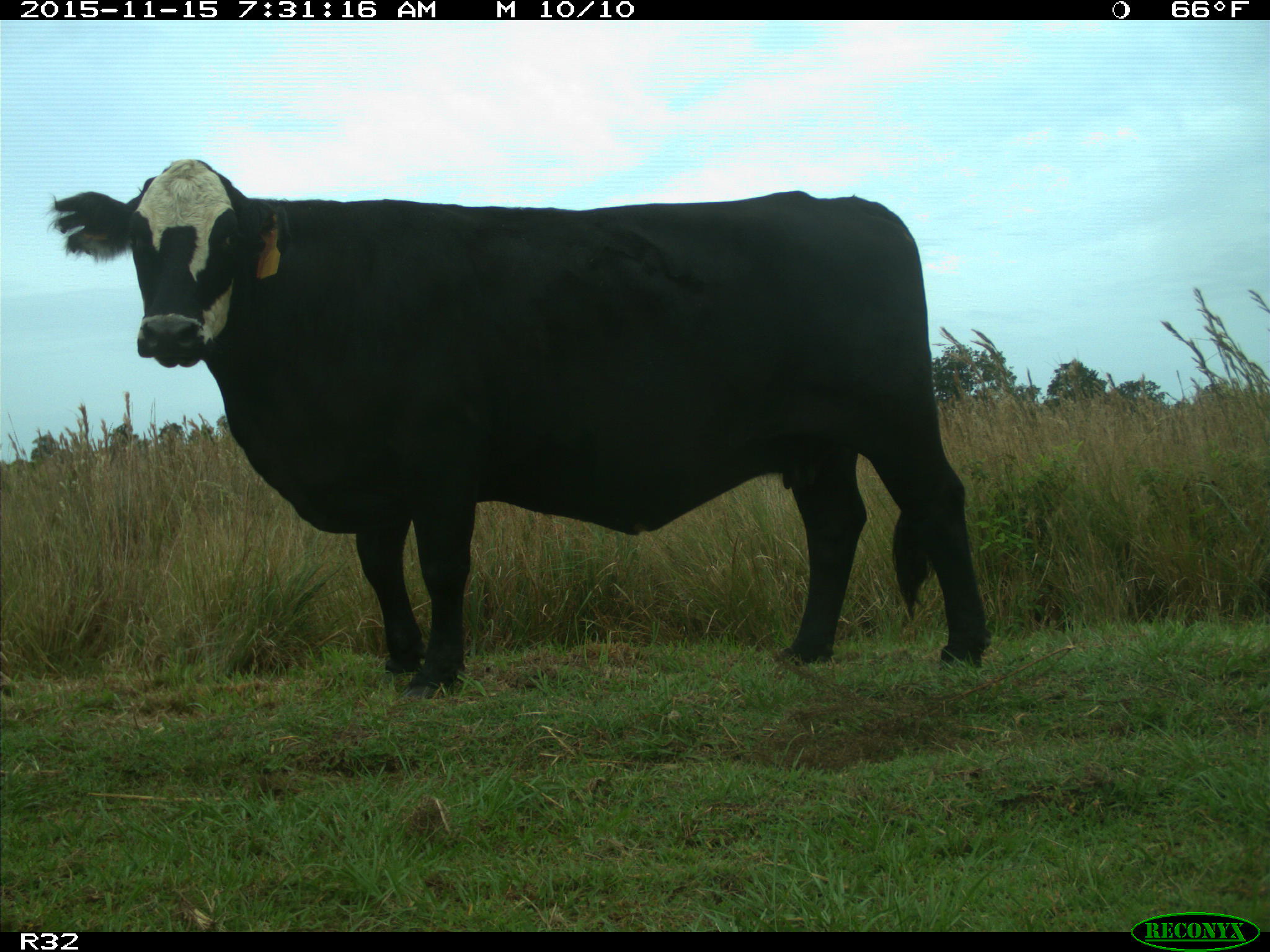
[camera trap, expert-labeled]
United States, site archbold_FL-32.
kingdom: Animalia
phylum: Chordata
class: Mammalia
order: Artiodactyla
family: Bovidae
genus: Bos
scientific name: Bos taurus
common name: domestic cow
Bos taurus (domestic cow).